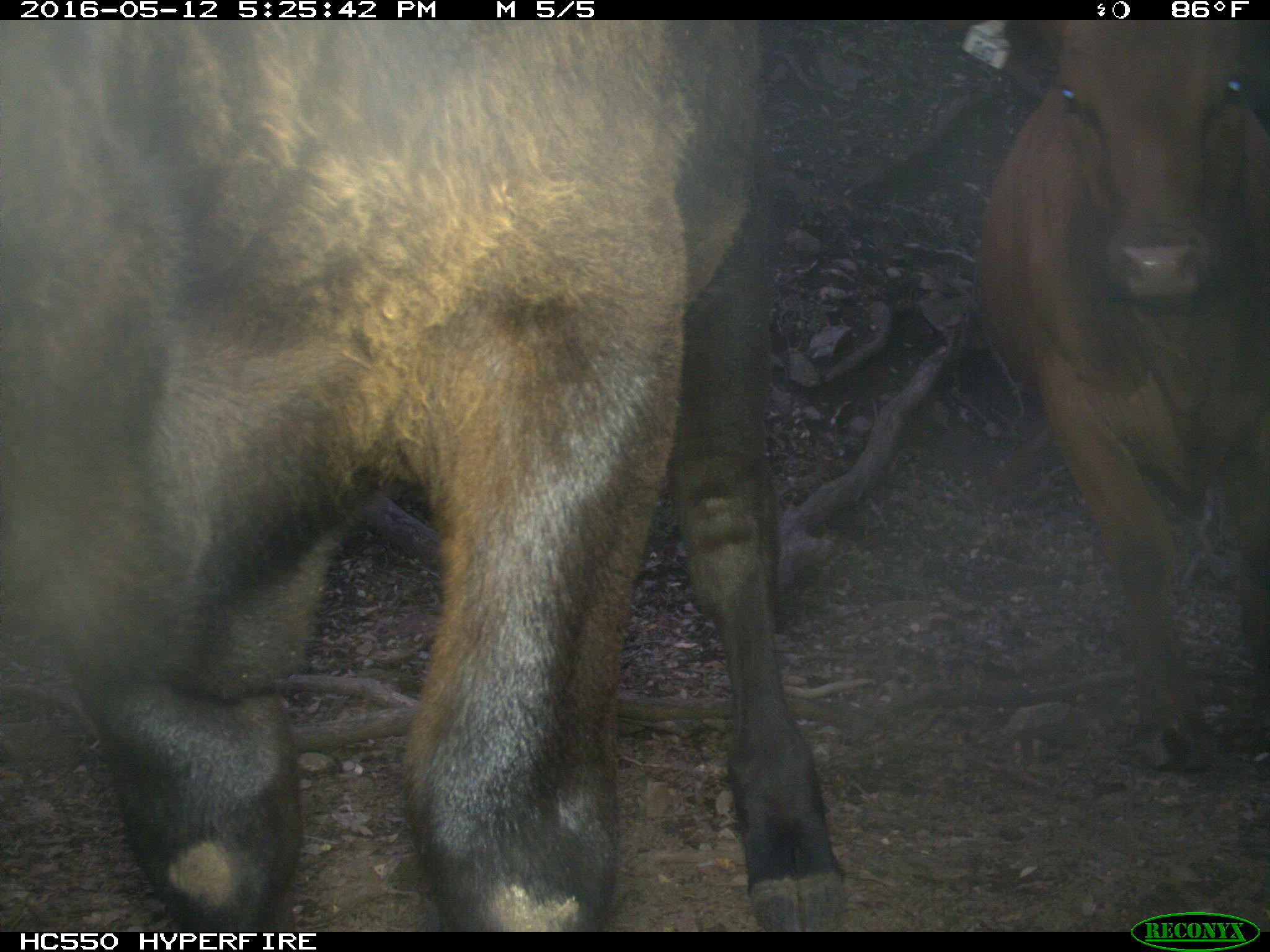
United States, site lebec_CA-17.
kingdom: Animalia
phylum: Chordata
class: Mammalia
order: Artiodactyla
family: Bovidae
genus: Bos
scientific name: Bos taurus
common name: domestic cow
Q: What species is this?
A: Bos taurus (domestic cow).